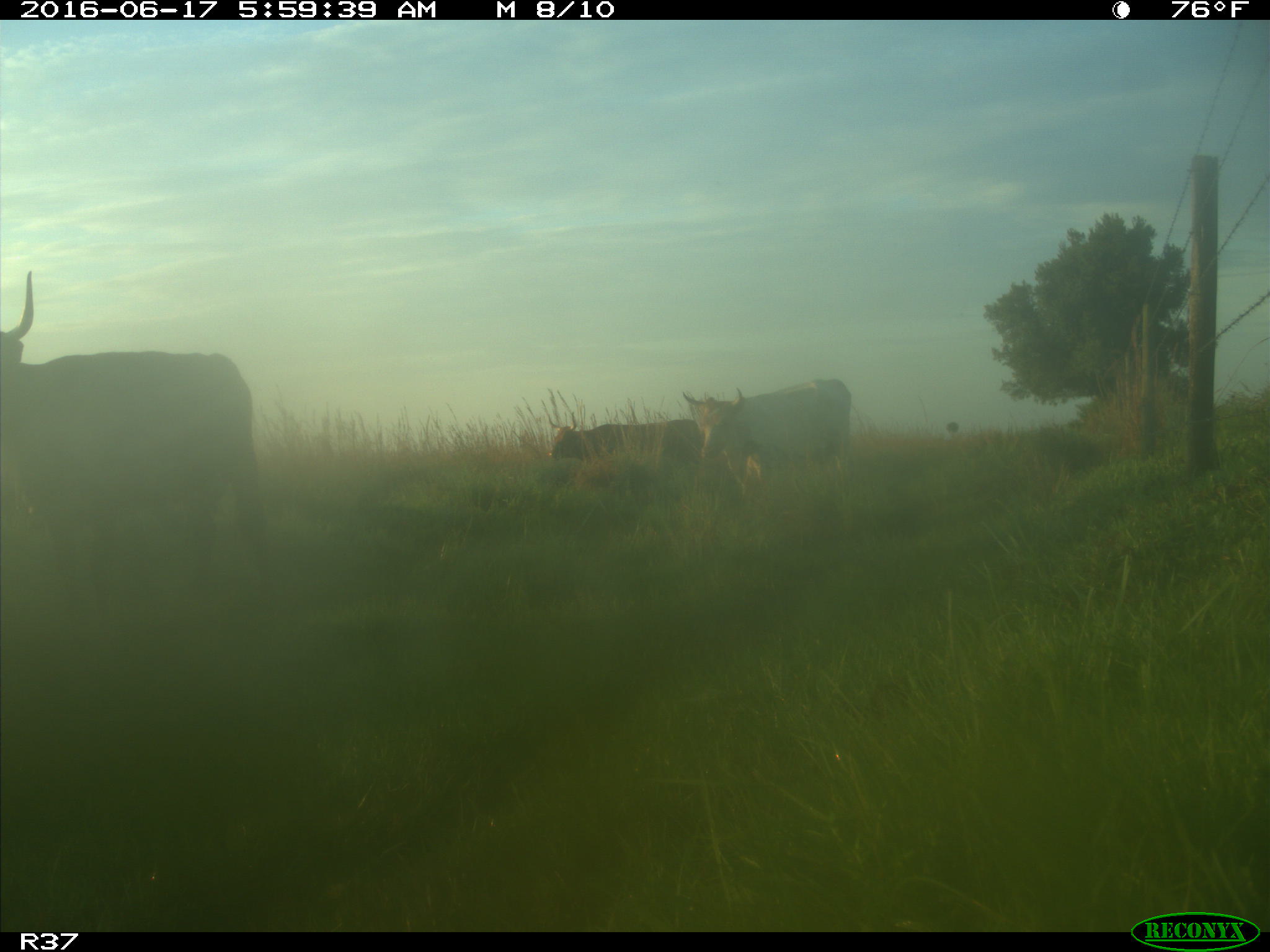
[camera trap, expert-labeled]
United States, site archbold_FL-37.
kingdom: Animalia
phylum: Chordata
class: Mammalia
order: Artiodactyla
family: Bovidae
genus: Bos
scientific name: Bos taurus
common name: domestic cow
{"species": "Bos taurus (domestic cow)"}